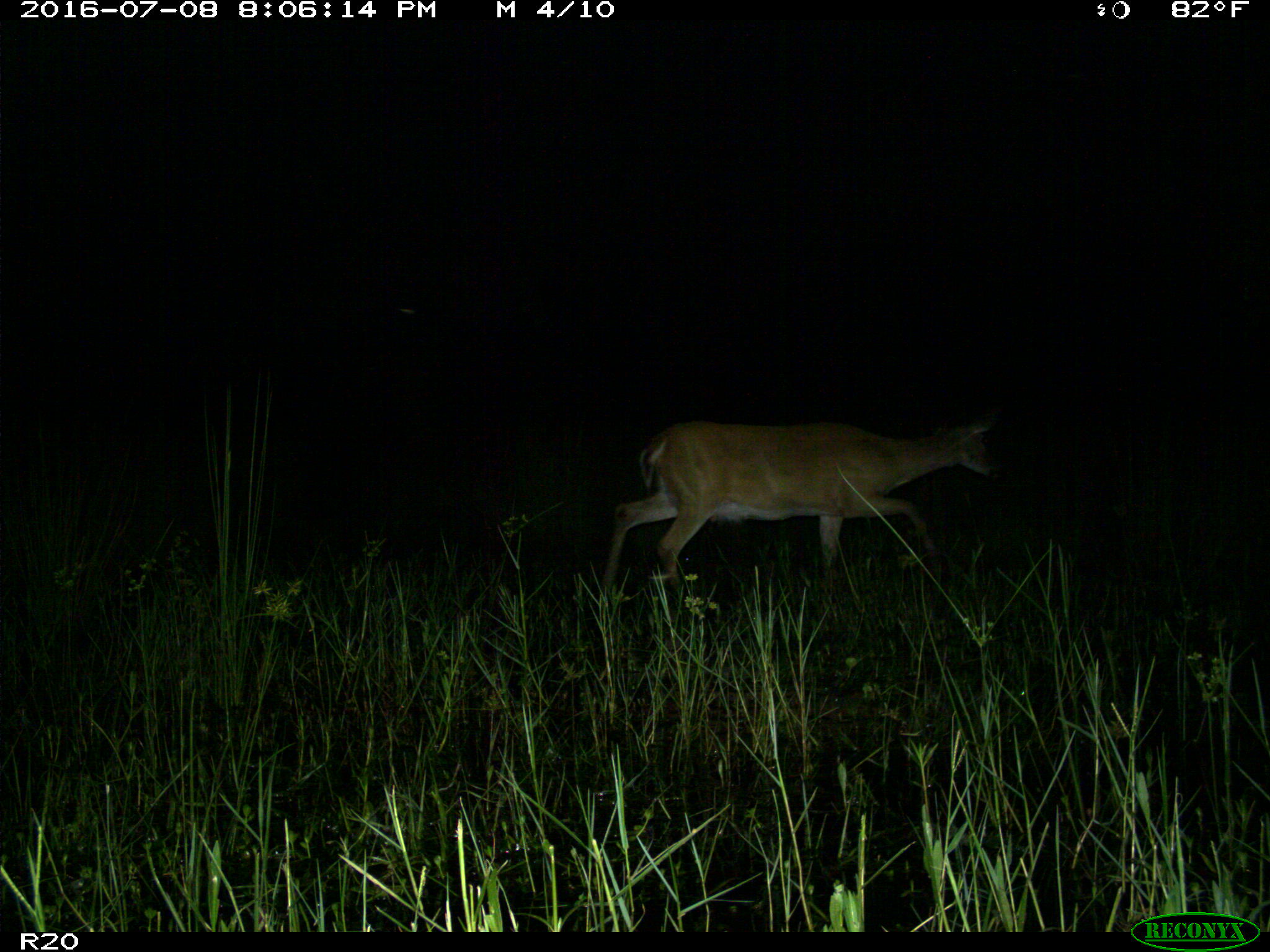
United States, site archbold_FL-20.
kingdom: Animalia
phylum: Chordata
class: Mammalia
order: Artiodactyla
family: Cervidae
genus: Odocoileus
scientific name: Odocoileus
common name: deer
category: unidentified deer